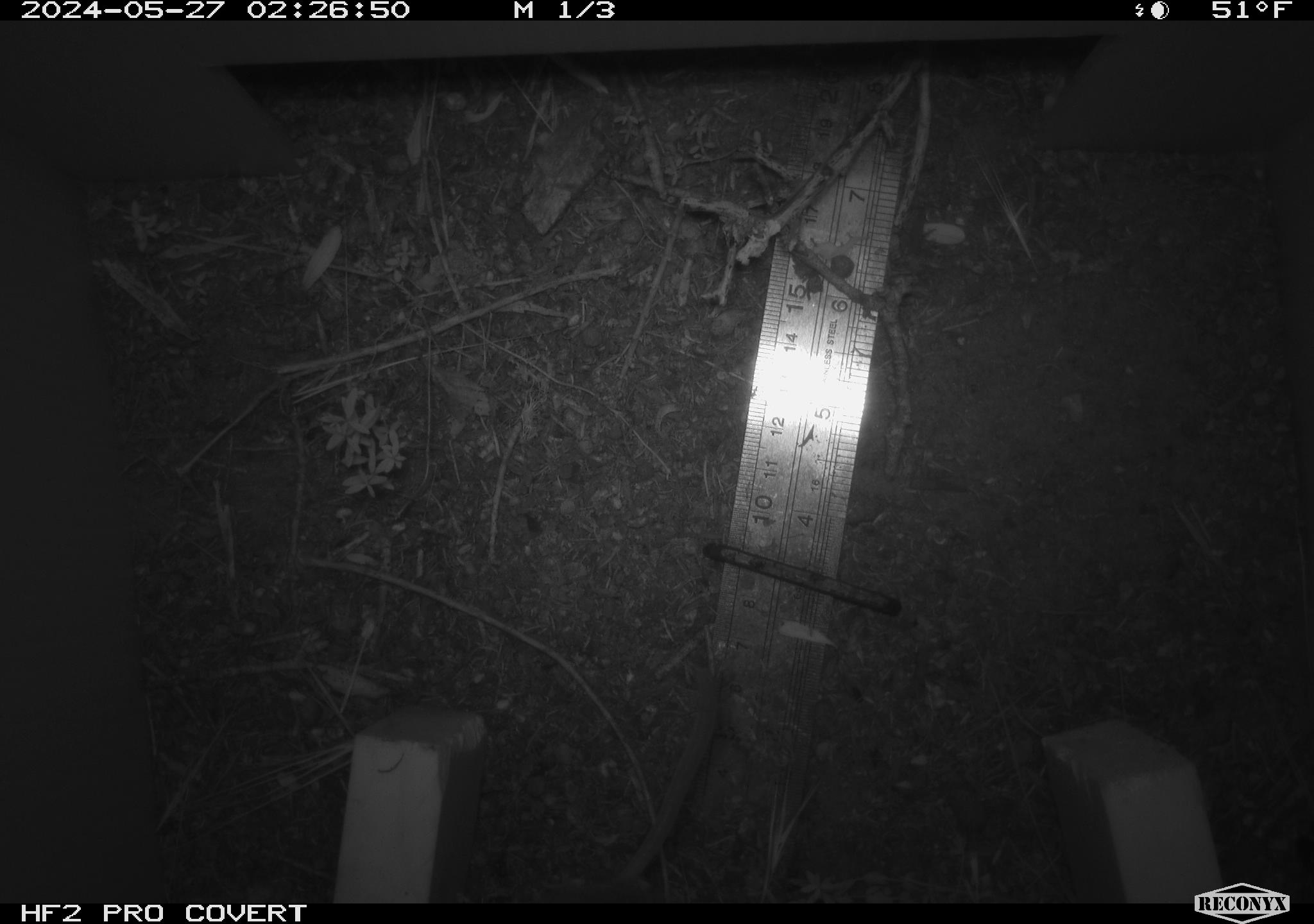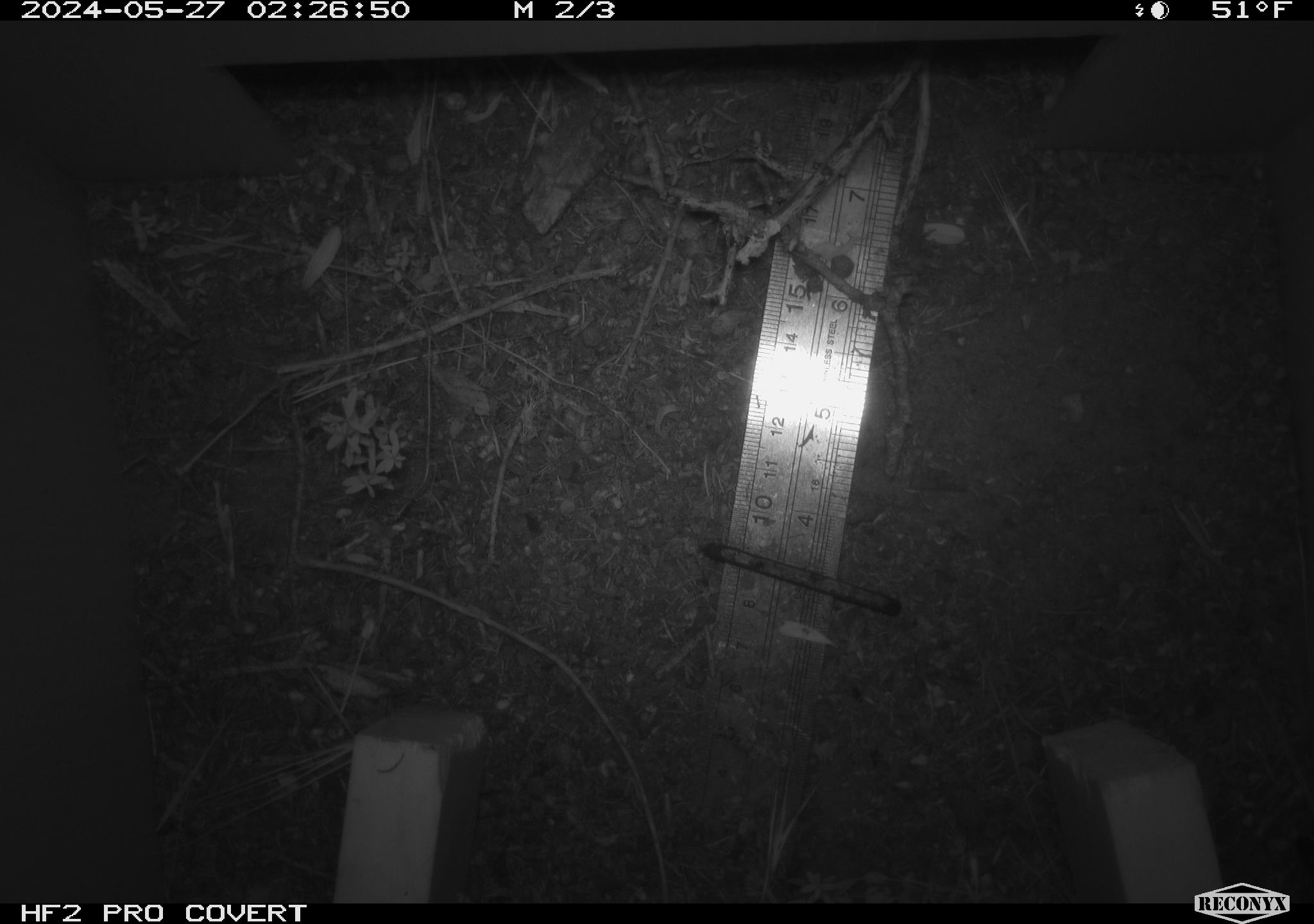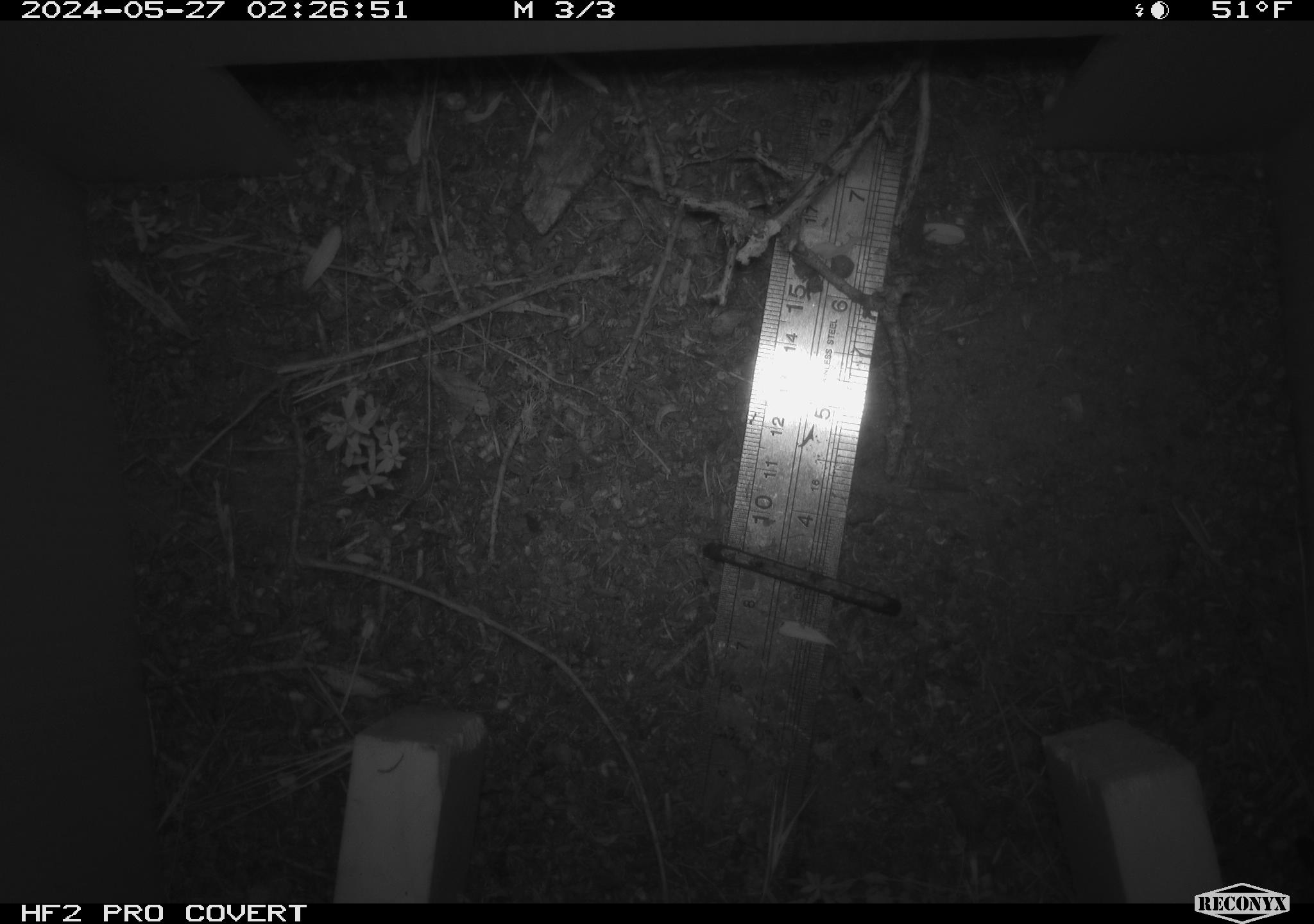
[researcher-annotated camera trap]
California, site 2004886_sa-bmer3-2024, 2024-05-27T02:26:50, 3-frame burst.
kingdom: Animalia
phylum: Chordata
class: Mammalia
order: Rodentia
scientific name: Rodentia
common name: mouse species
Mouse species (Rodentia).